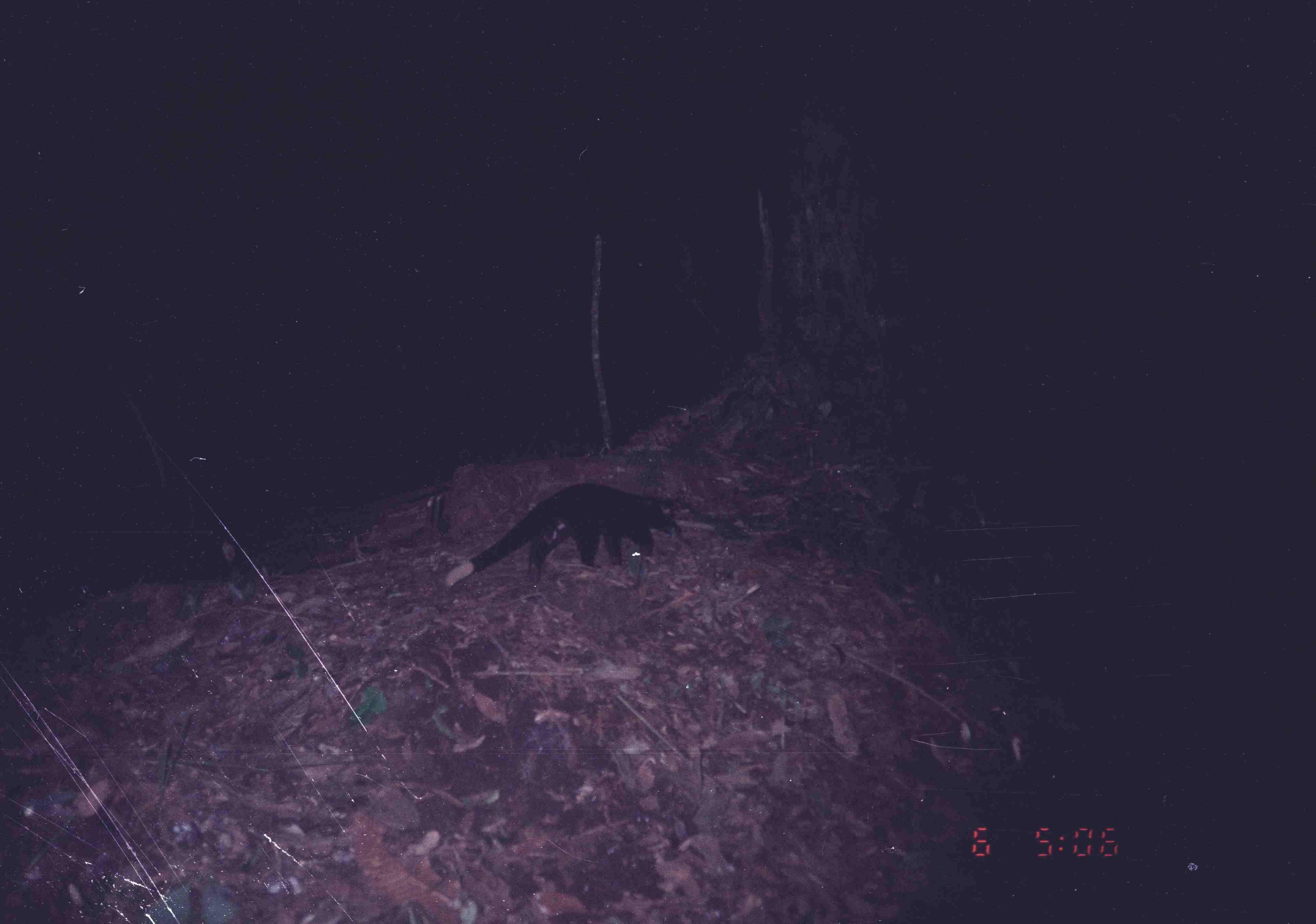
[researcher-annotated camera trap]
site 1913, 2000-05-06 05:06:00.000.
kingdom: Animalia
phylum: Chordata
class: Mammalia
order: Carnivora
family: Viverridae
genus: Paguma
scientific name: Paguma larvata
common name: masked palm civet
Paguma larvata (masked palm civet), count 1.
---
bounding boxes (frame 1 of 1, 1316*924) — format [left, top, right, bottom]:
paguma larvata: [446, 483, 682, 588]